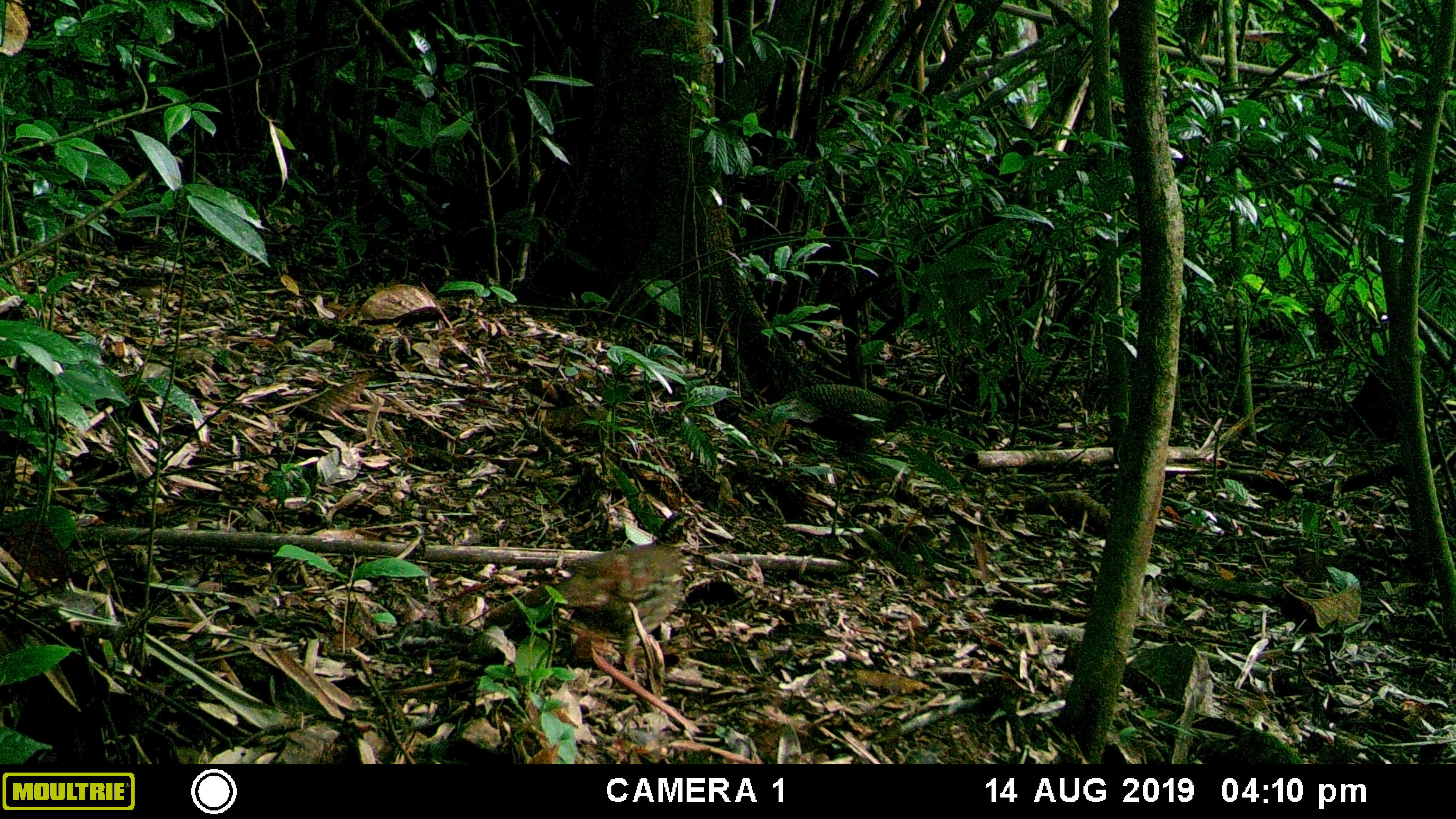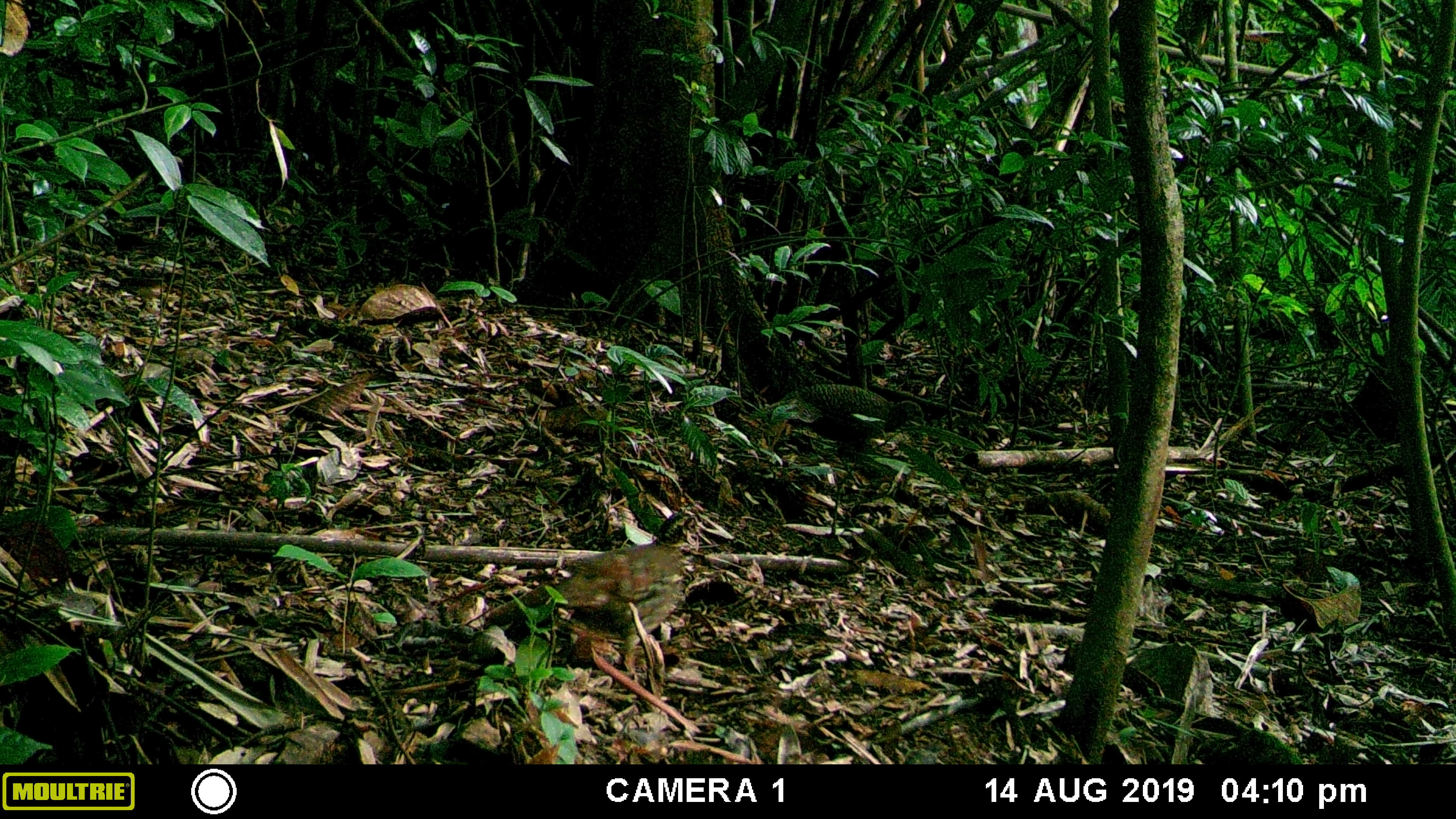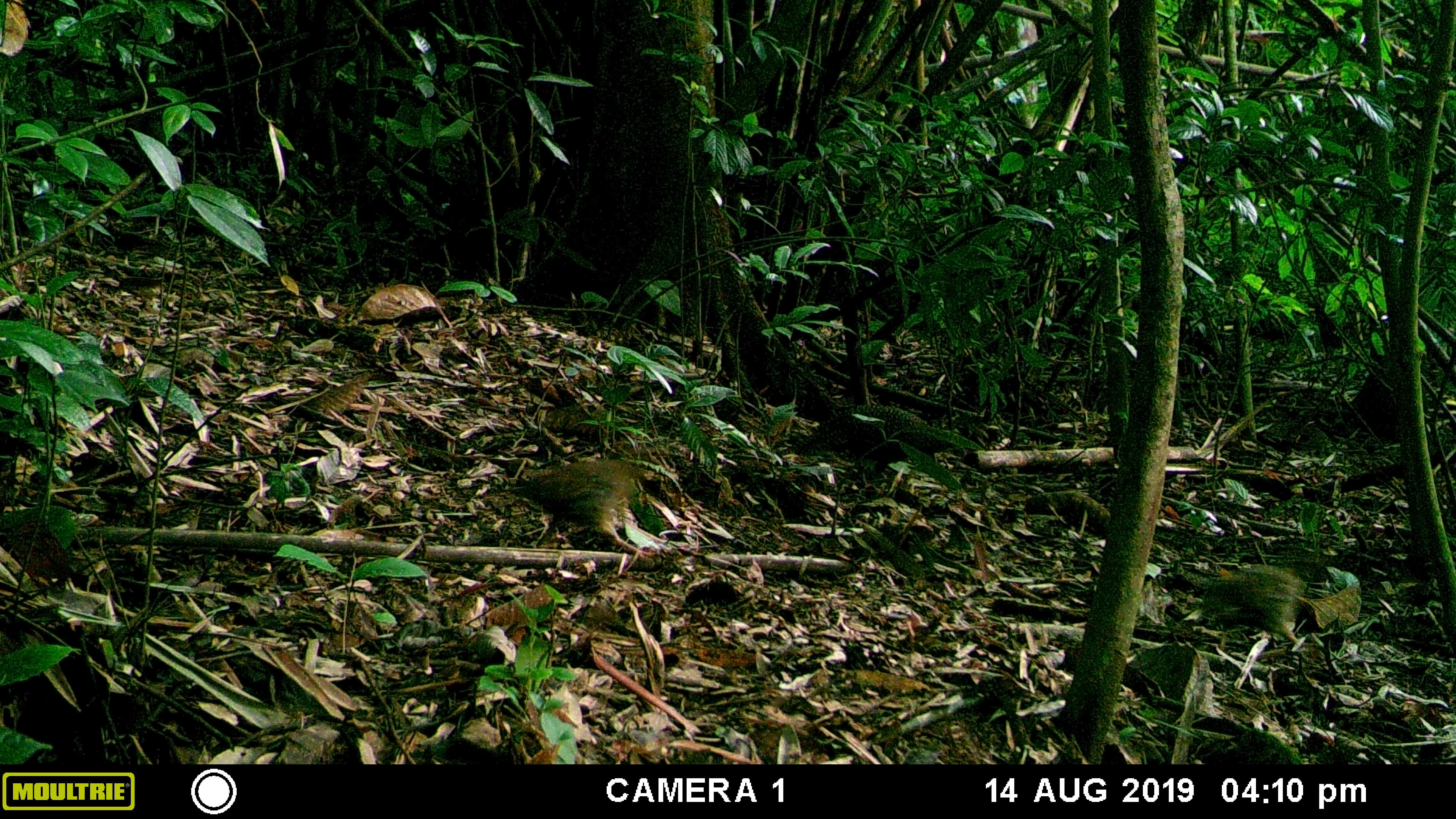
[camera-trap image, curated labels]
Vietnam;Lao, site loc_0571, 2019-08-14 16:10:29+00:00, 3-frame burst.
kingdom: Animalia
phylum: Chordata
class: Aves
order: Galliformes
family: Phasianidae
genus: Polyplectron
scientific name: Polyplectron bicalcaratum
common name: gray peacock-pheasant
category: grey peacock pheasant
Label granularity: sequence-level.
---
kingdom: Animalia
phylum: Chordata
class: Aves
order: Galliformes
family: Phasianidae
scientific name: Phasianidae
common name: partridge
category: unidentified partridge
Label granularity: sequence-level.